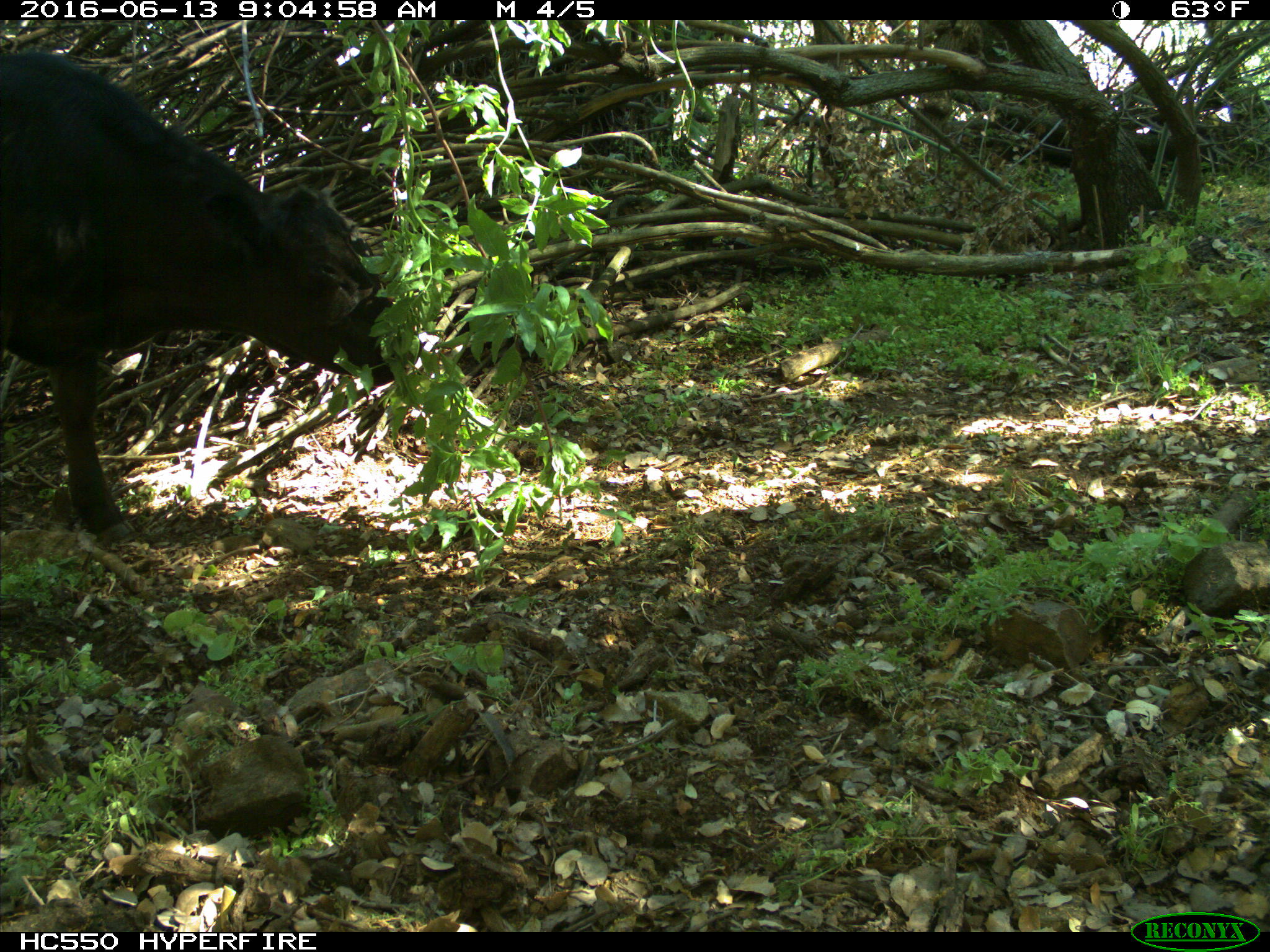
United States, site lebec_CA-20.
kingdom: Animalia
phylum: Chordata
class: Mammalia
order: Artiodactyla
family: Bovidae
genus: Bos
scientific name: Bos taurus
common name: domestic cow